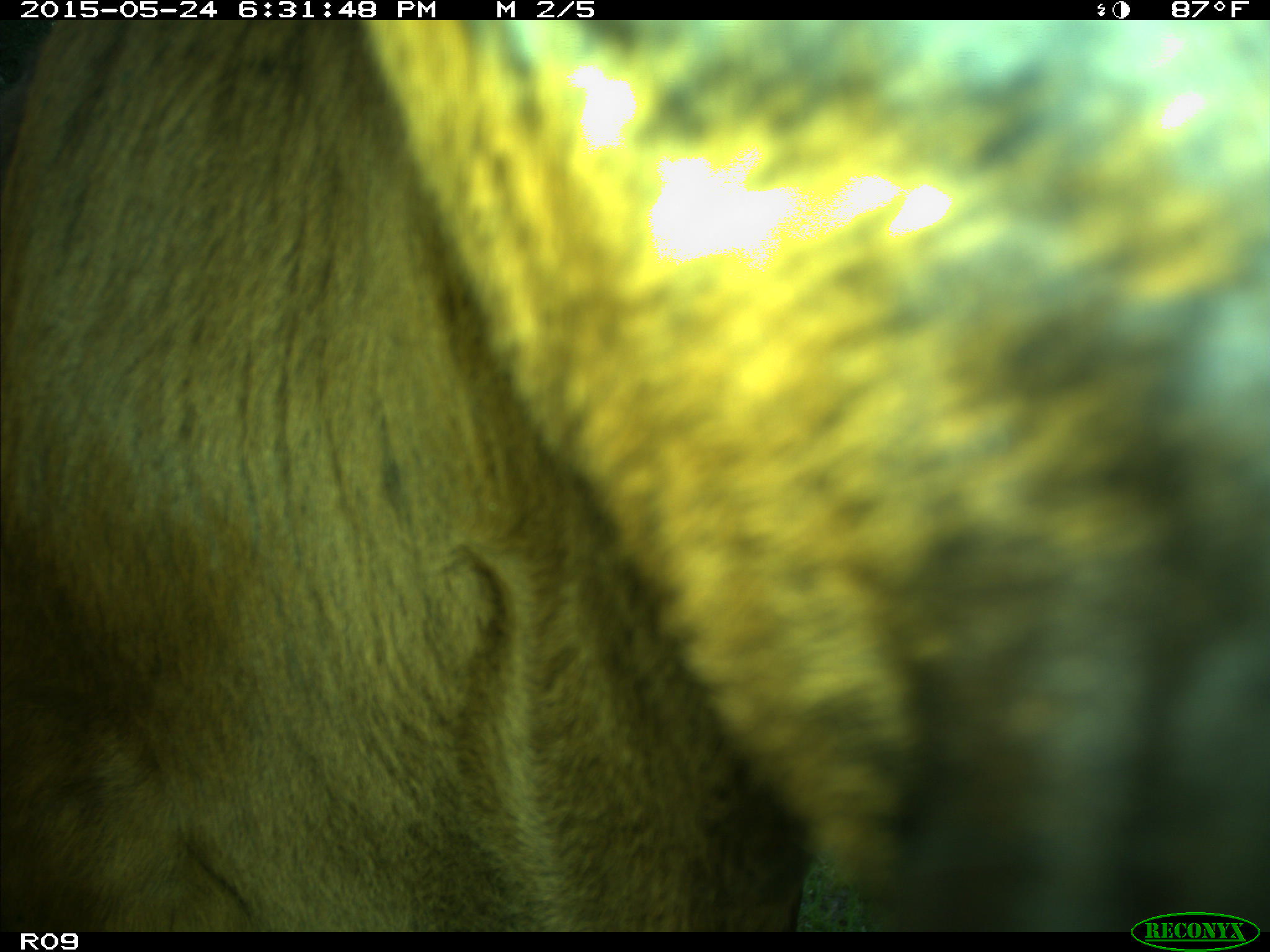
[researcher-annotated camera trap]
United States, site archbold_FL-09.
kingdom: Animalia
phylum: Chordata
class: Mammalia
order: Artiodactyla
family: Bovidae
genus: Bos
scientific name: Bos taurus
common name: domestic cow